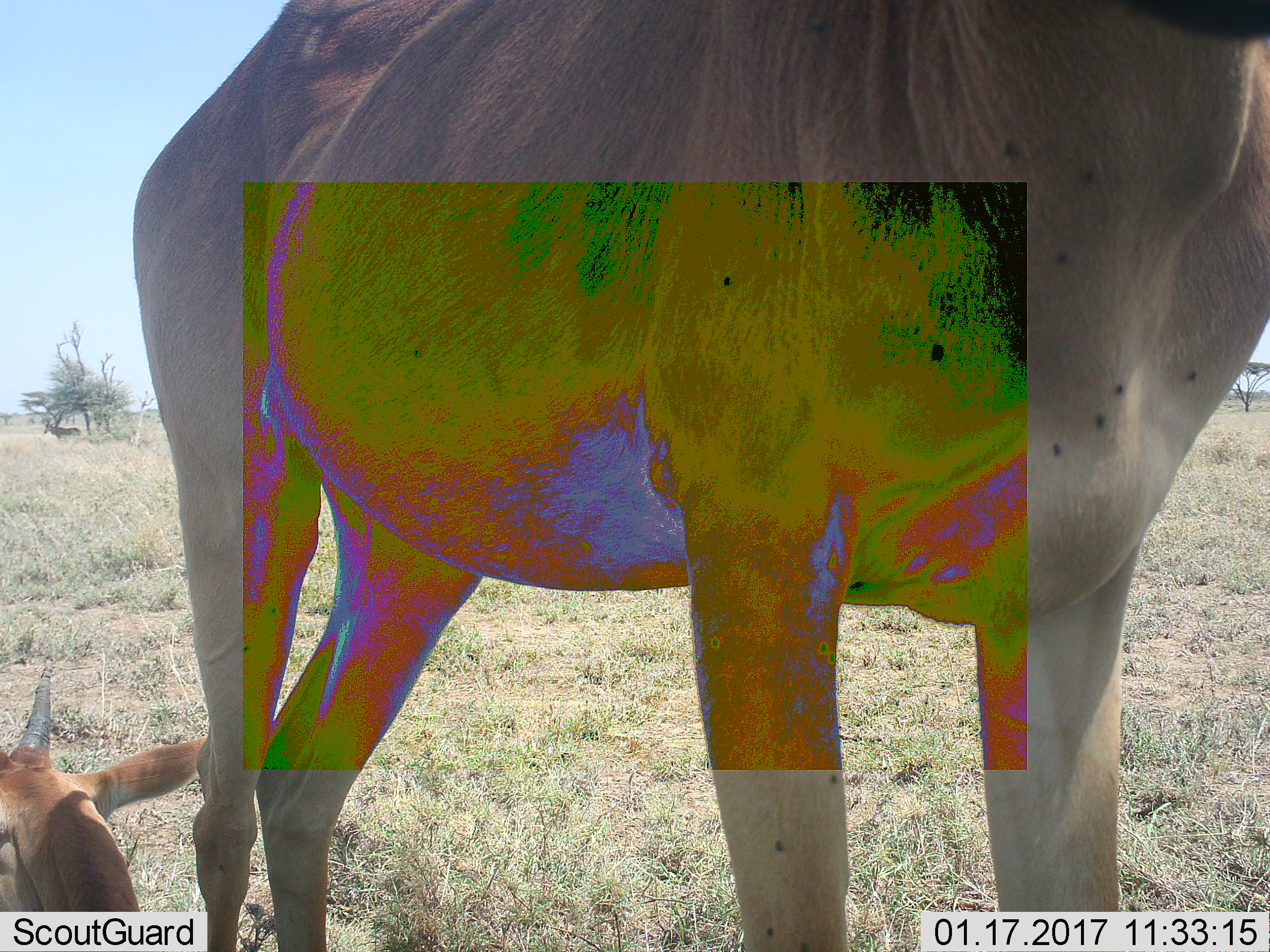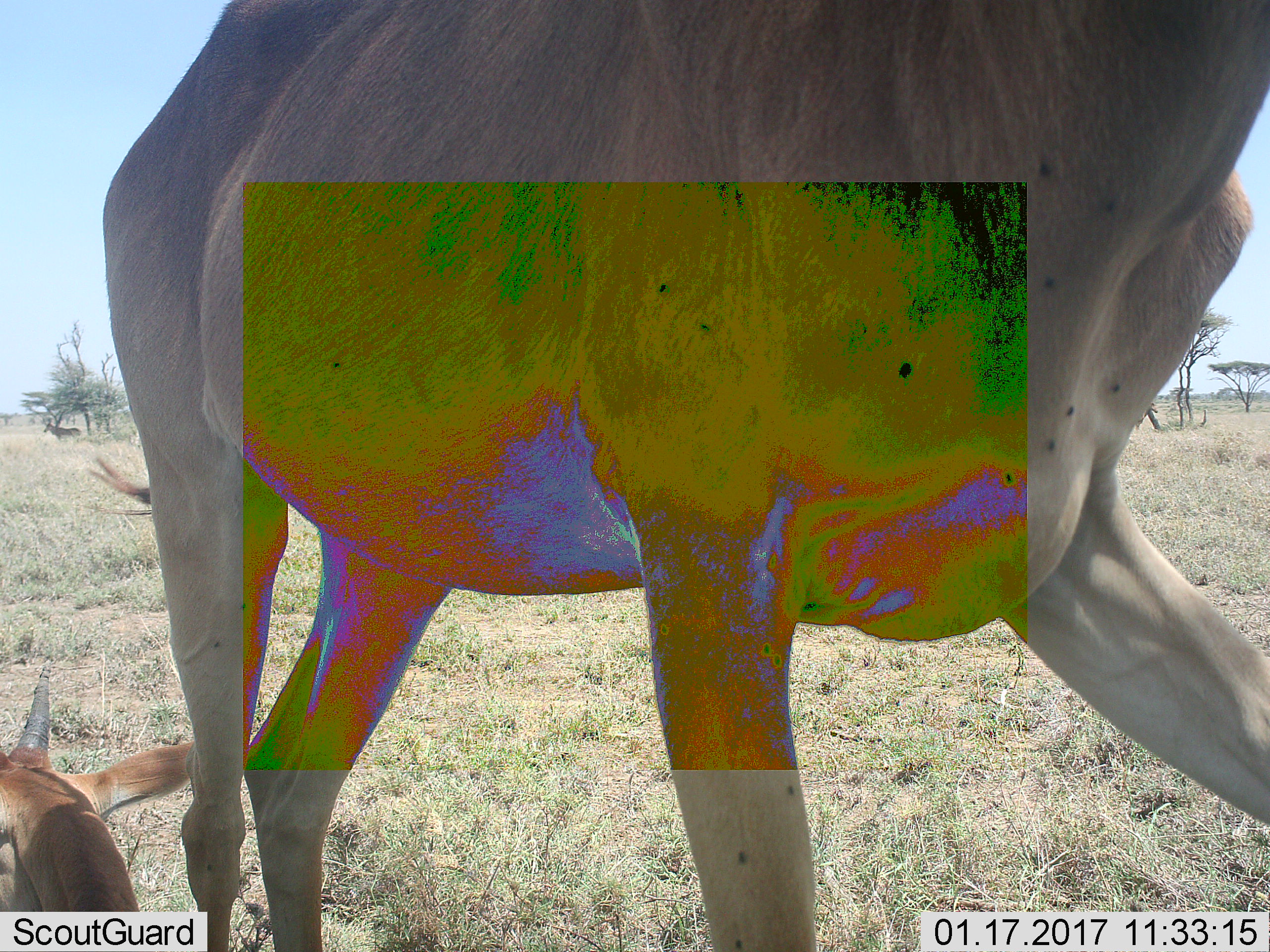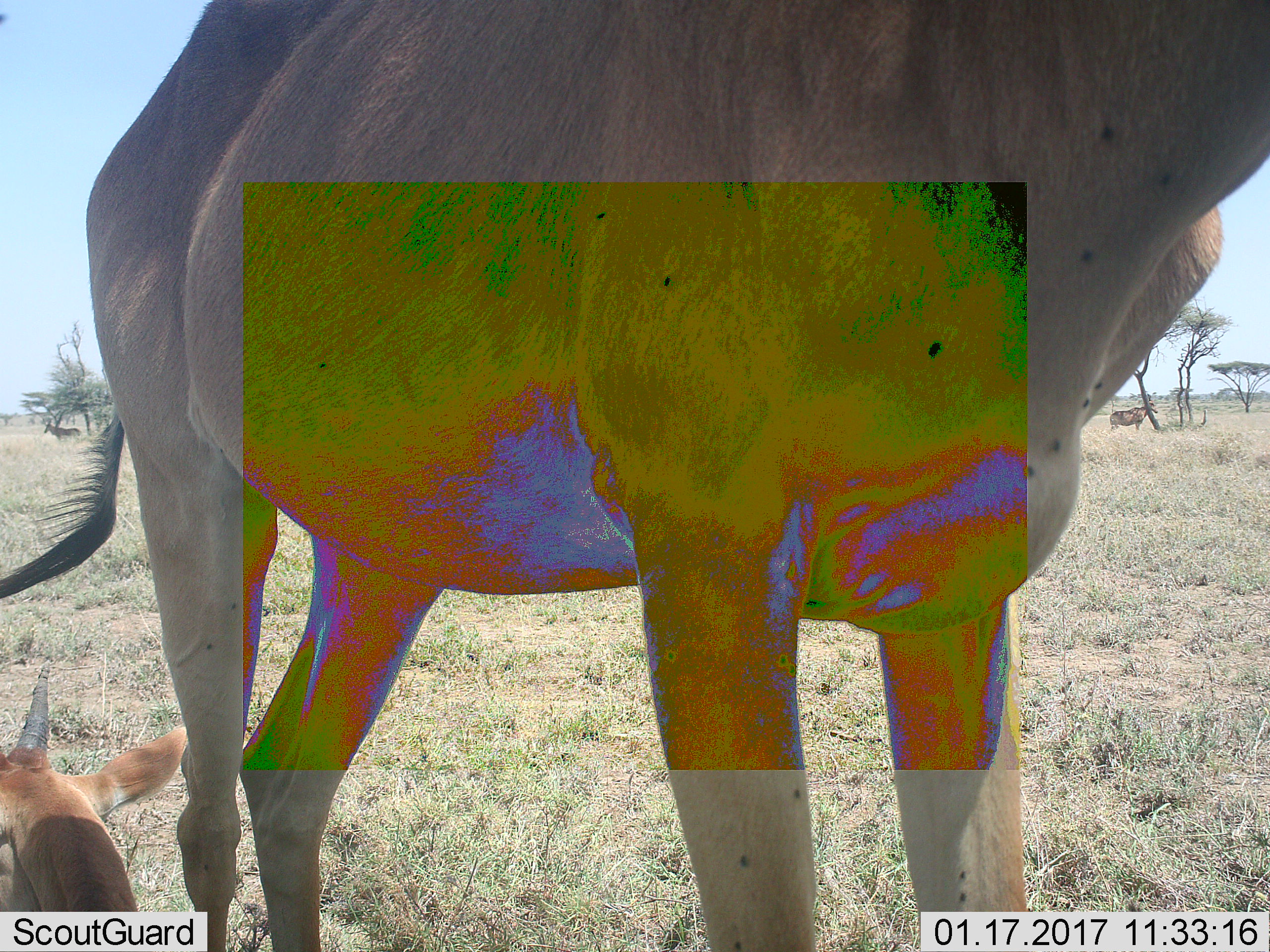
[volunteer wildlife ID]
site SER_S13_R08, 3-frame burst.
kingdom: Animalia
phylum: Chordata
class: Mammalia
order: Artiodactyla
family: Bovidae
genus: Alcelaphus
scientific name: Alcelaphus buselaphus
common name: hartebeest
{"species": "hartebeest (Alcelaphus buselaphus)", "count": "3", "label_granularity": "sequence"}